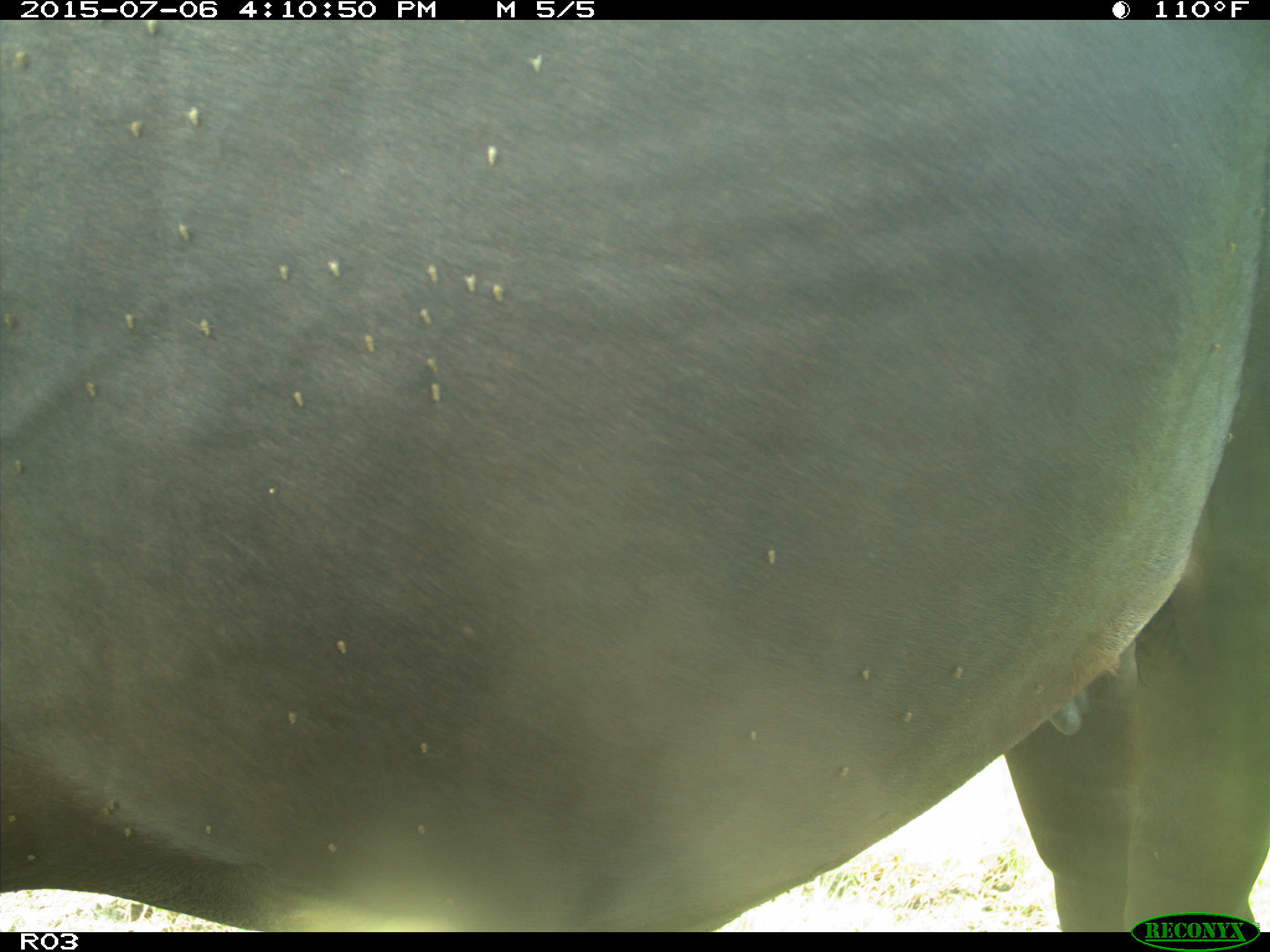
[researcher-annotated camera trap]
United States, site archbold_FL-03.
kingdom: Animalia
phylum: Chordata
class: Mammalia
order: Artiodactyla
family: Bovidae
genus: Bos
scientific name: Bos taurus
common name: domestic cow